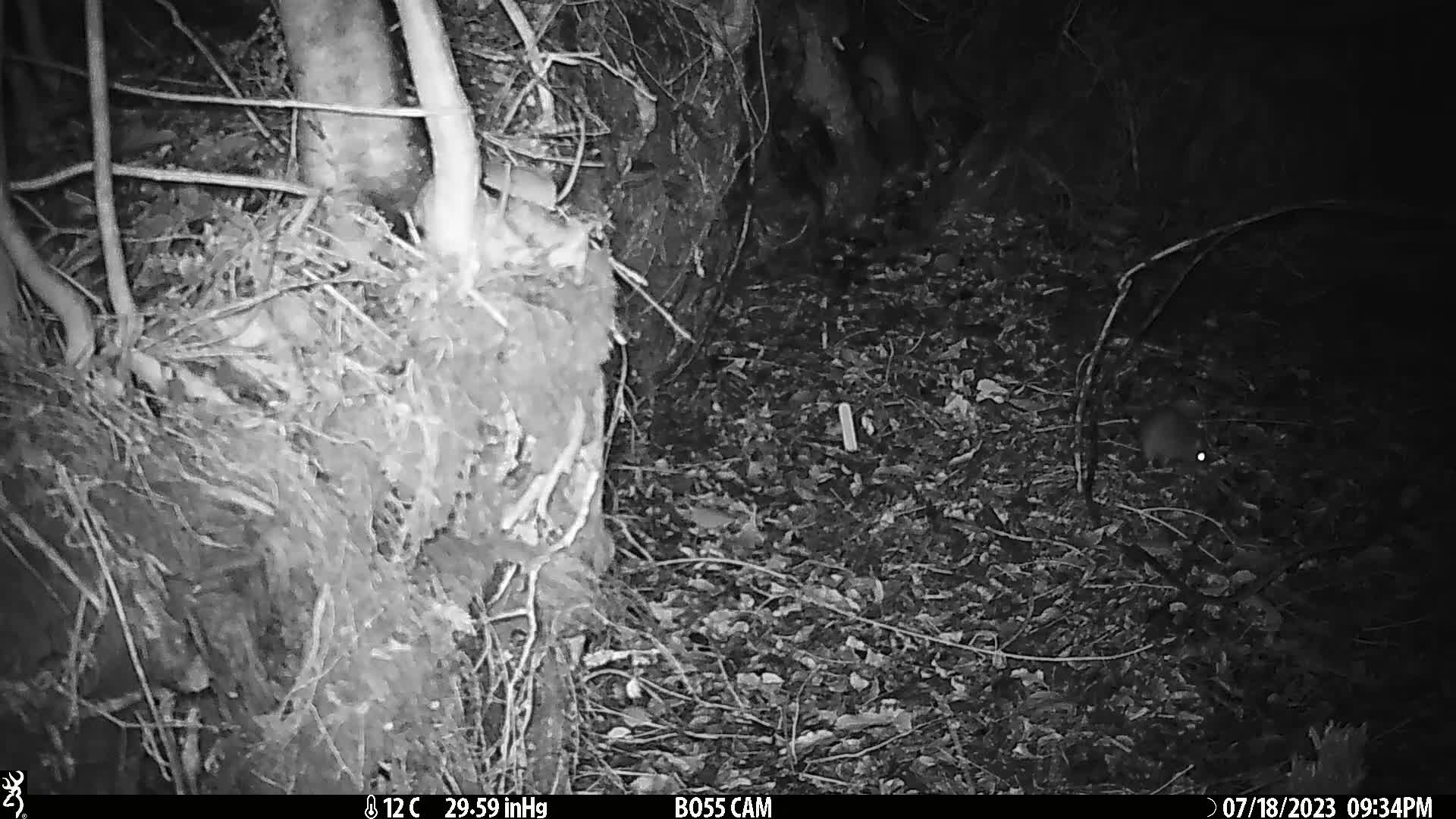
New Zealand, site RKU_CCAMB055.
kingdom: Animalia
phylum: Chordata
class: Mammalia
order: Rodentia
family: Muridae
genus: Rattus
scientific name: Rattus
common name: rat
Rat (Rattus).